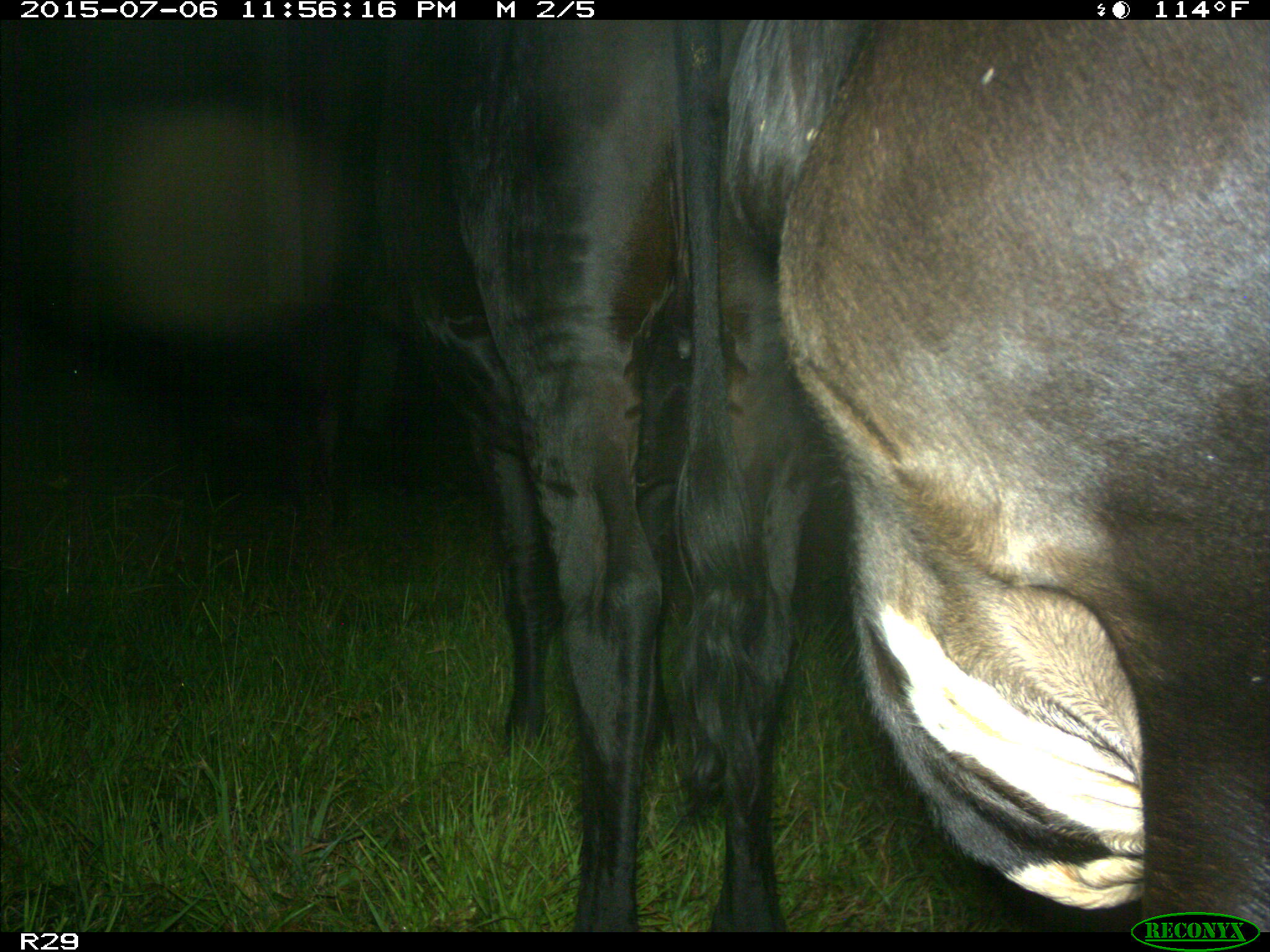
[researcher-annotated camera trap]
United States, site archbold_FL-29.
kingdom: Animalia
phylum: Chordata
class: Mammalia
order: Artiodactyla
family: Bovidae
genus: Bos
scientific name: Bos taurus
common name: domestic cow